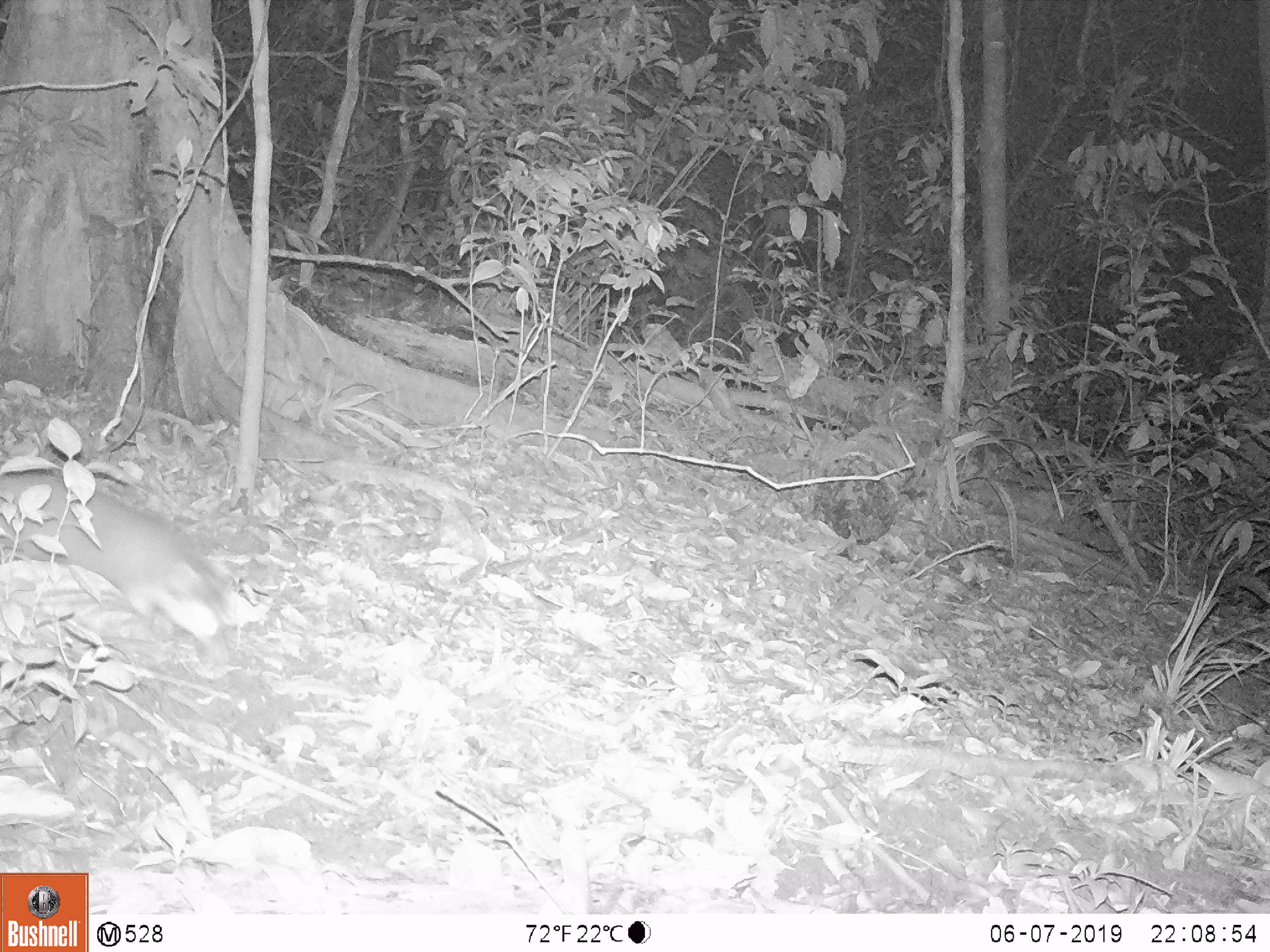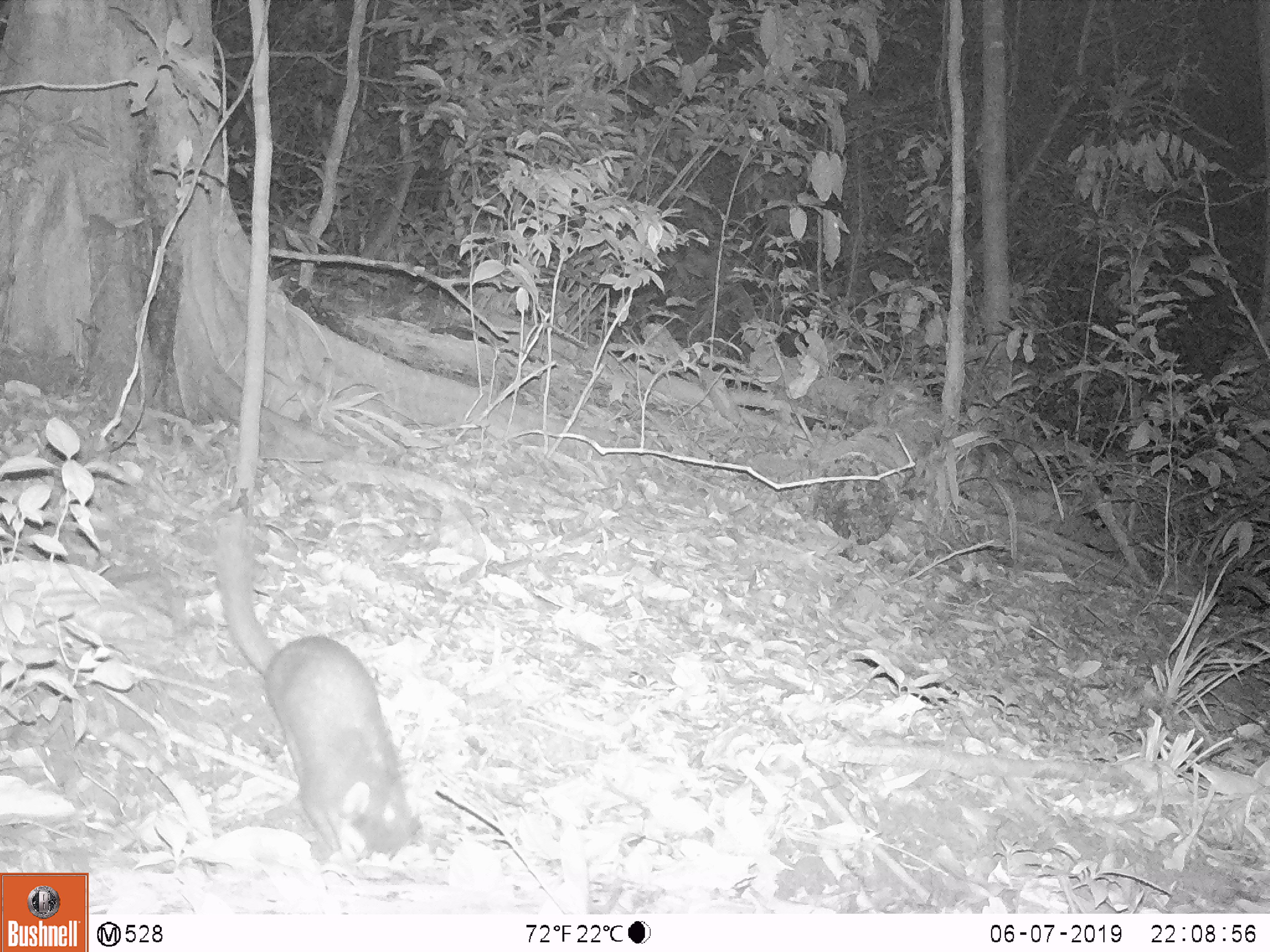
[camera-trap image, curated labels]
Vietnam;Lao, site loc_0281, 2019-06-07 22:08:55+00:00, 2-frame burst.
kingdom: Animalia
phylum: Chordata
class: Mammalia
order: Carnivora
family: Mustelidae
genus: Melogale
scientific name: Melogale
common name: ferret badger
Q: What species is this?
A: Ferret badger (Melogale).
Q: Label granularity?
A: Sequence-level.